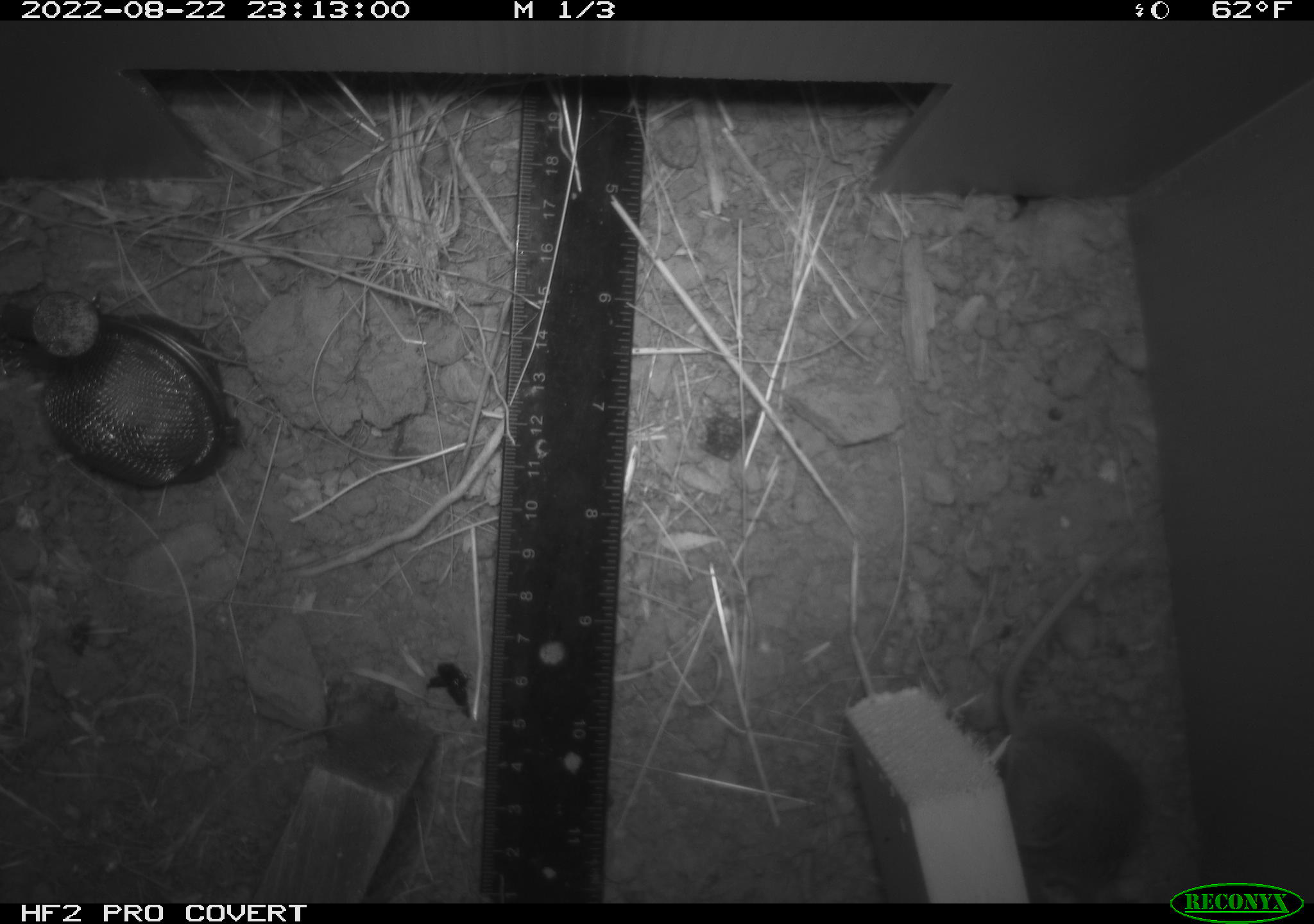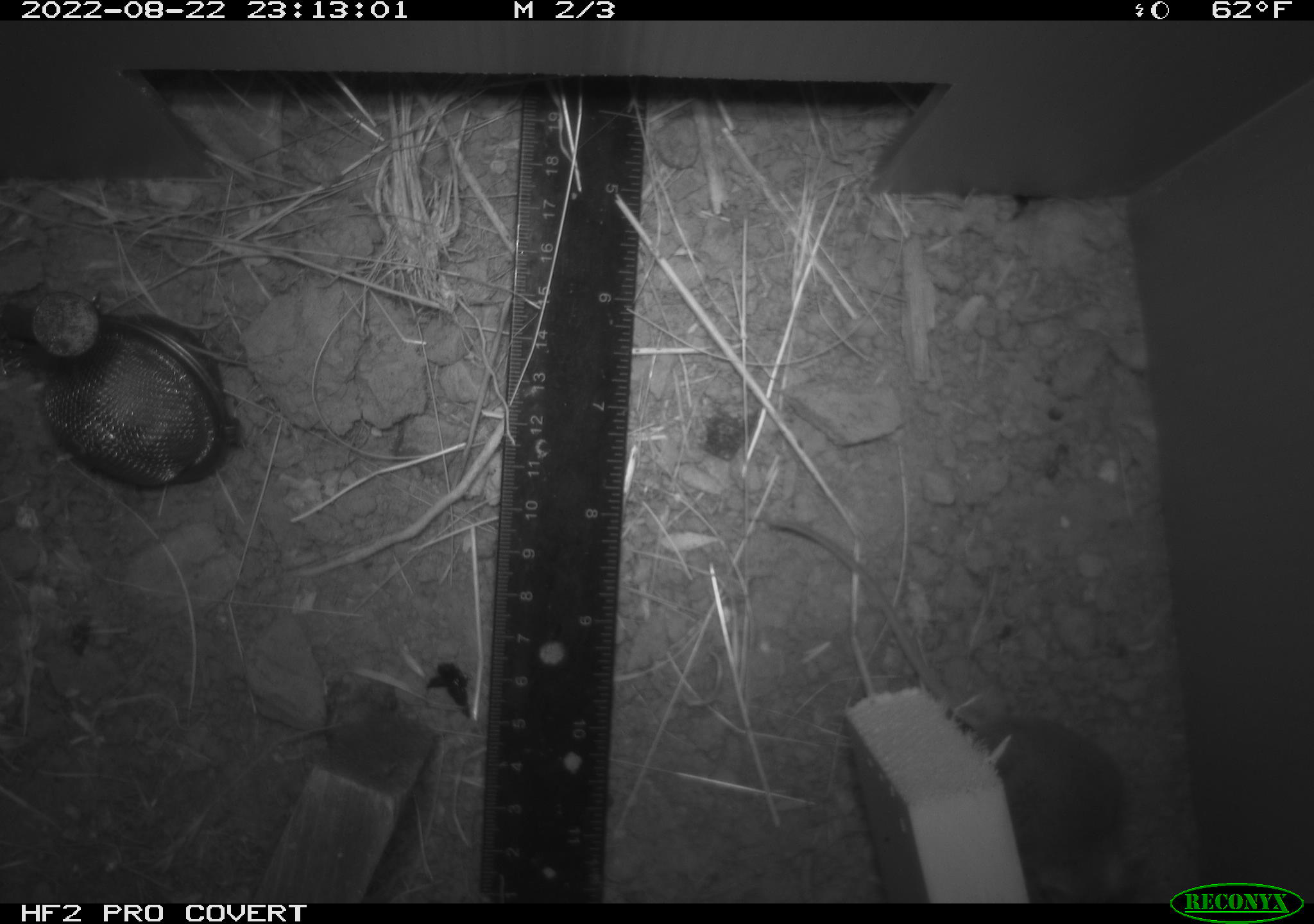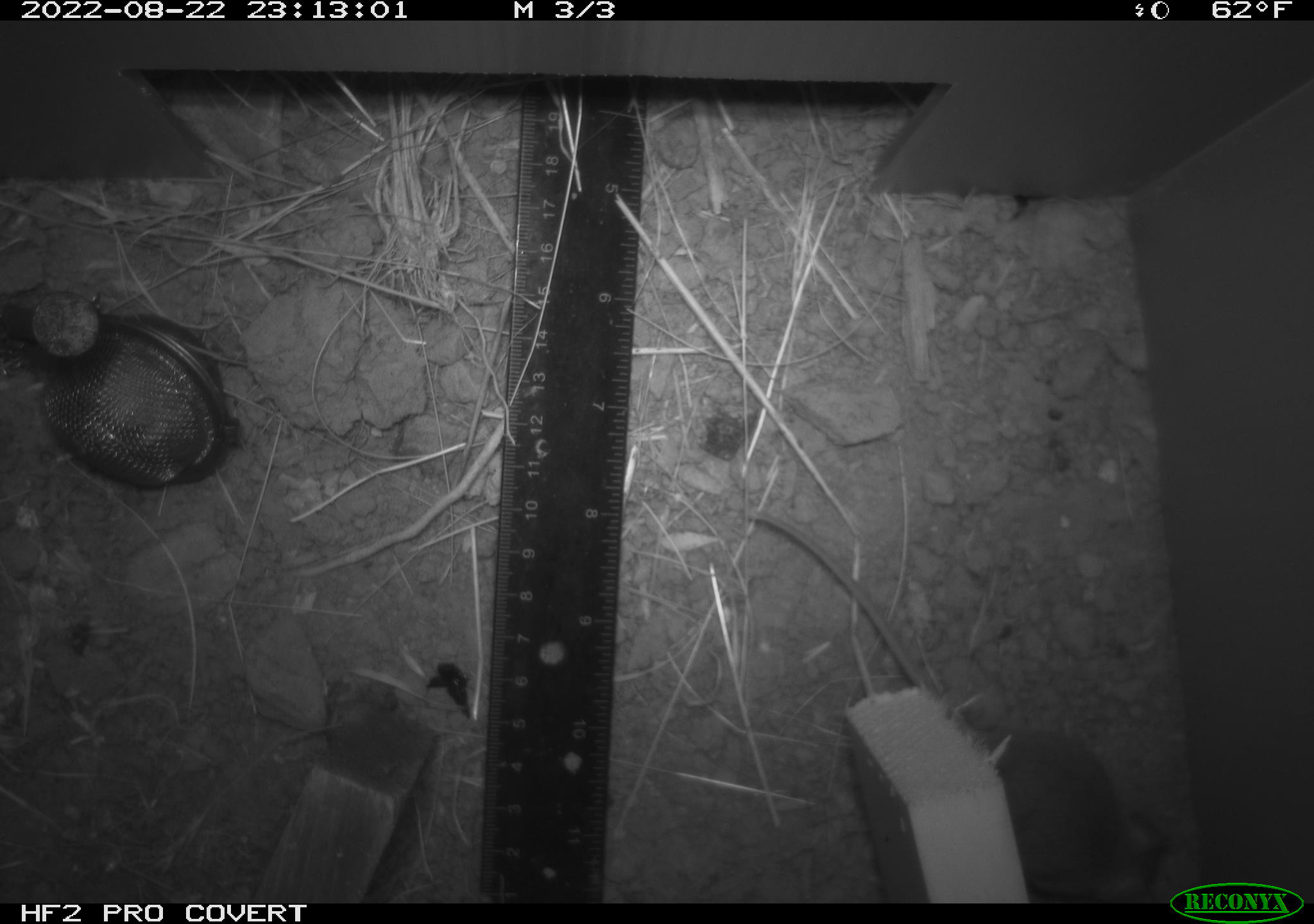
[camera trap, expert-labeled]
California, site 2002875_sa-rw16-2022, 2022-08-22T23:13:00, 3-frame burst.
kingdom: Animalia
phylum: Chordata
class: Mammalia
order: Rodentia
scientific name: Rodentia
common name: mouse species